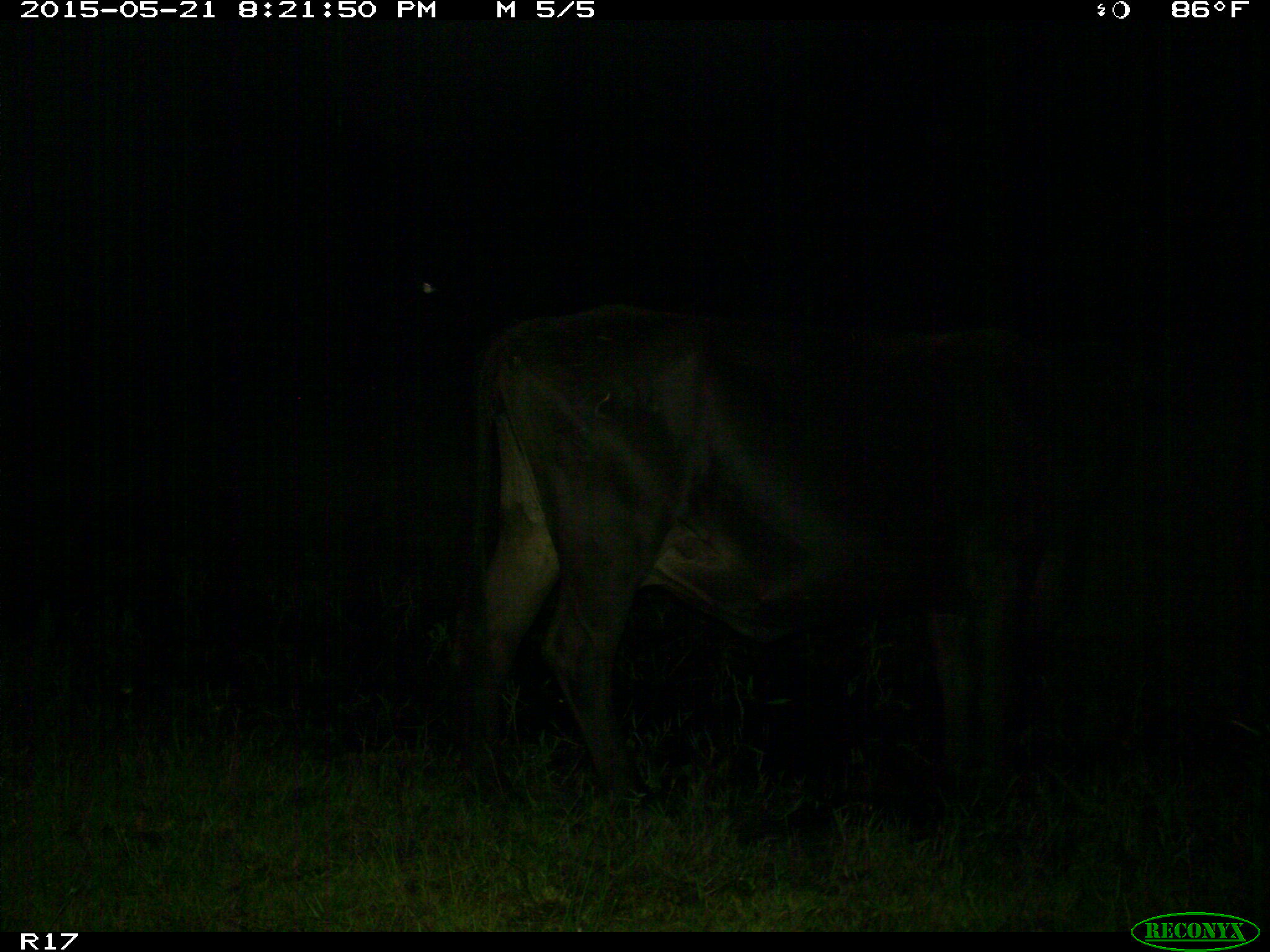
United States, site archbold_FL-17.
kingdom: Animalia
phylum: Chordata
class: Mammalia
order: Artiodactyla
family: Bovidae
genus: Bos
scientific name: Bos taurus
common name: domestic cow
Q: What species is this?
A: Bos taurus (domestic cow).